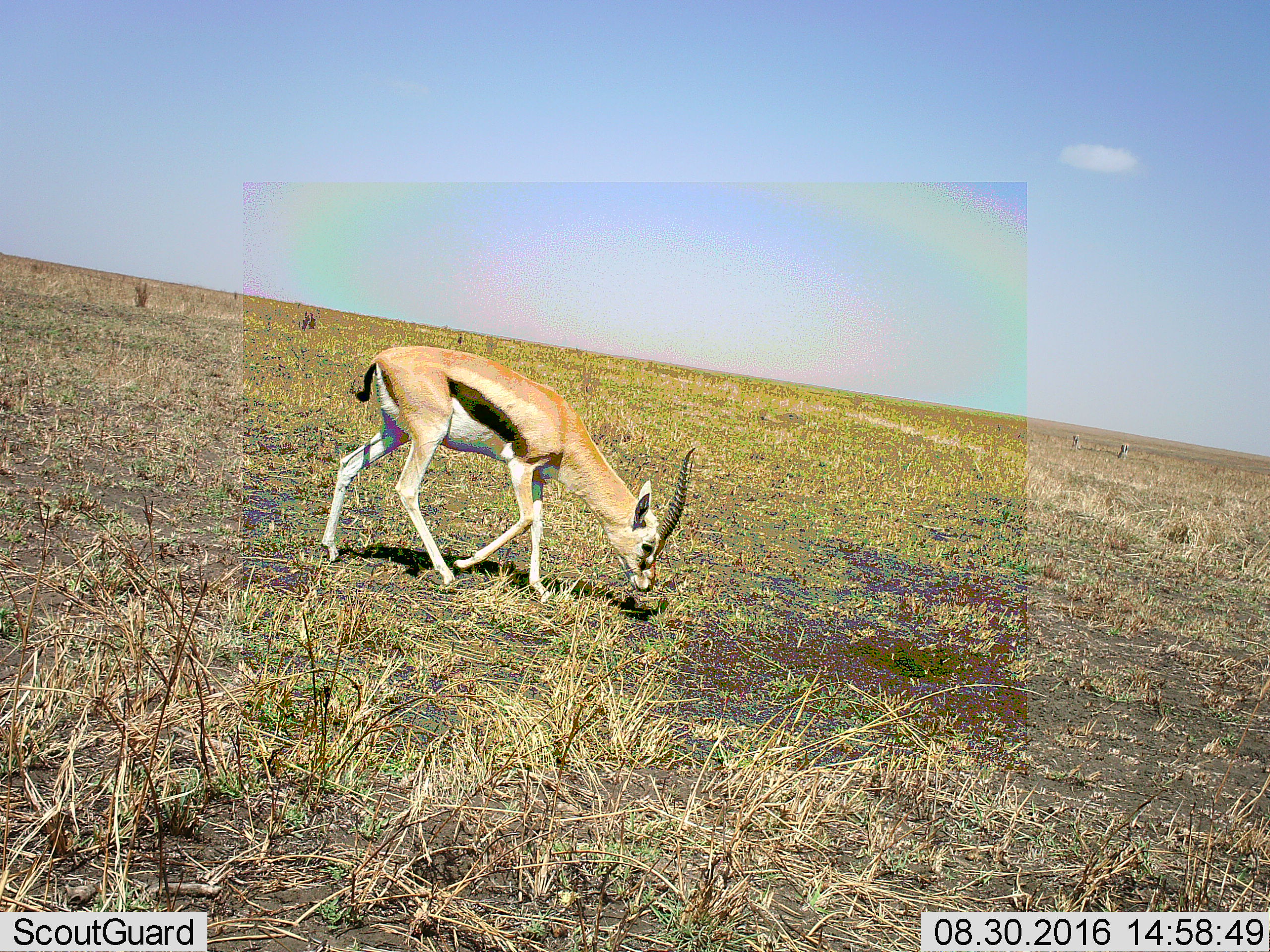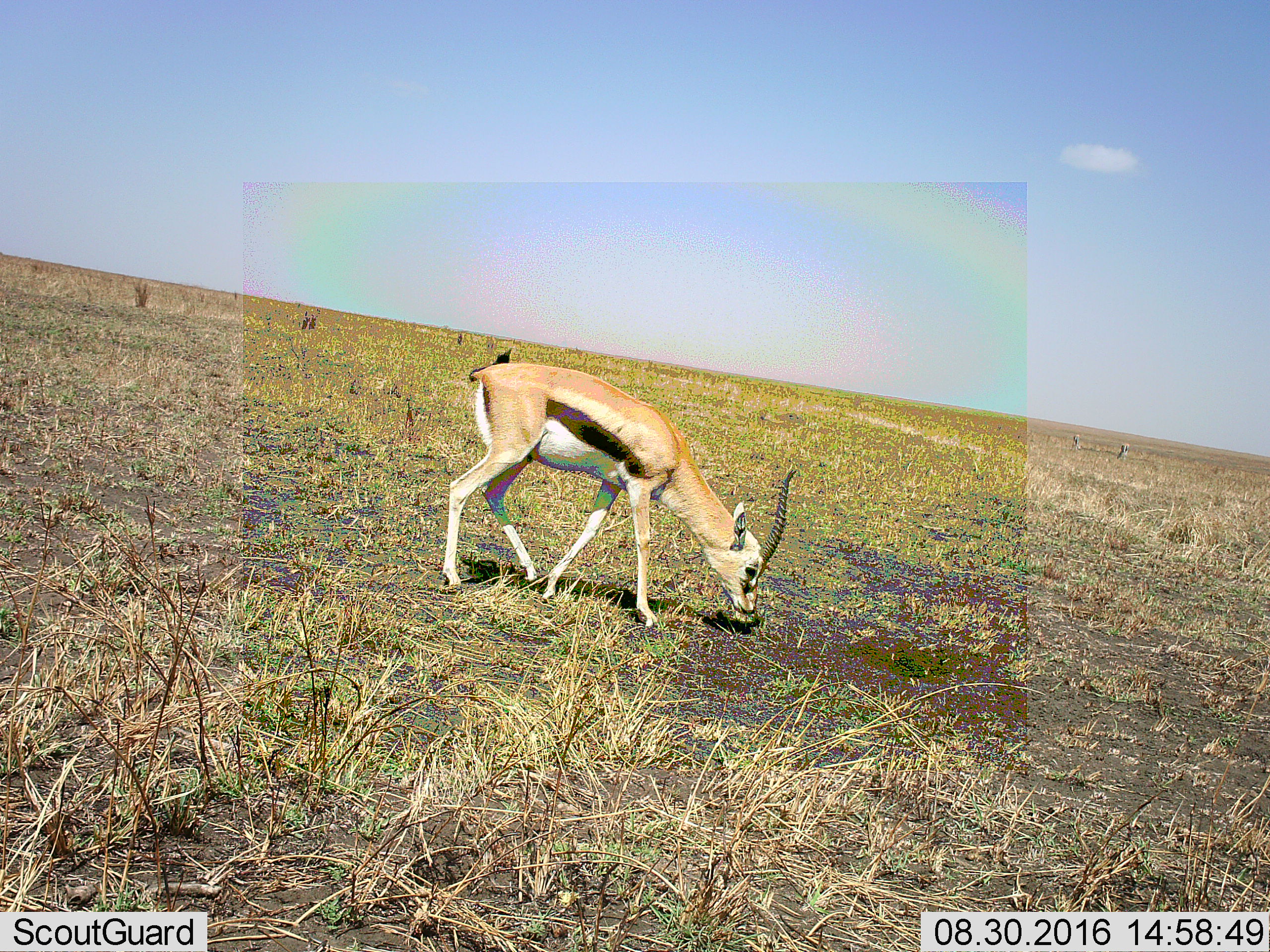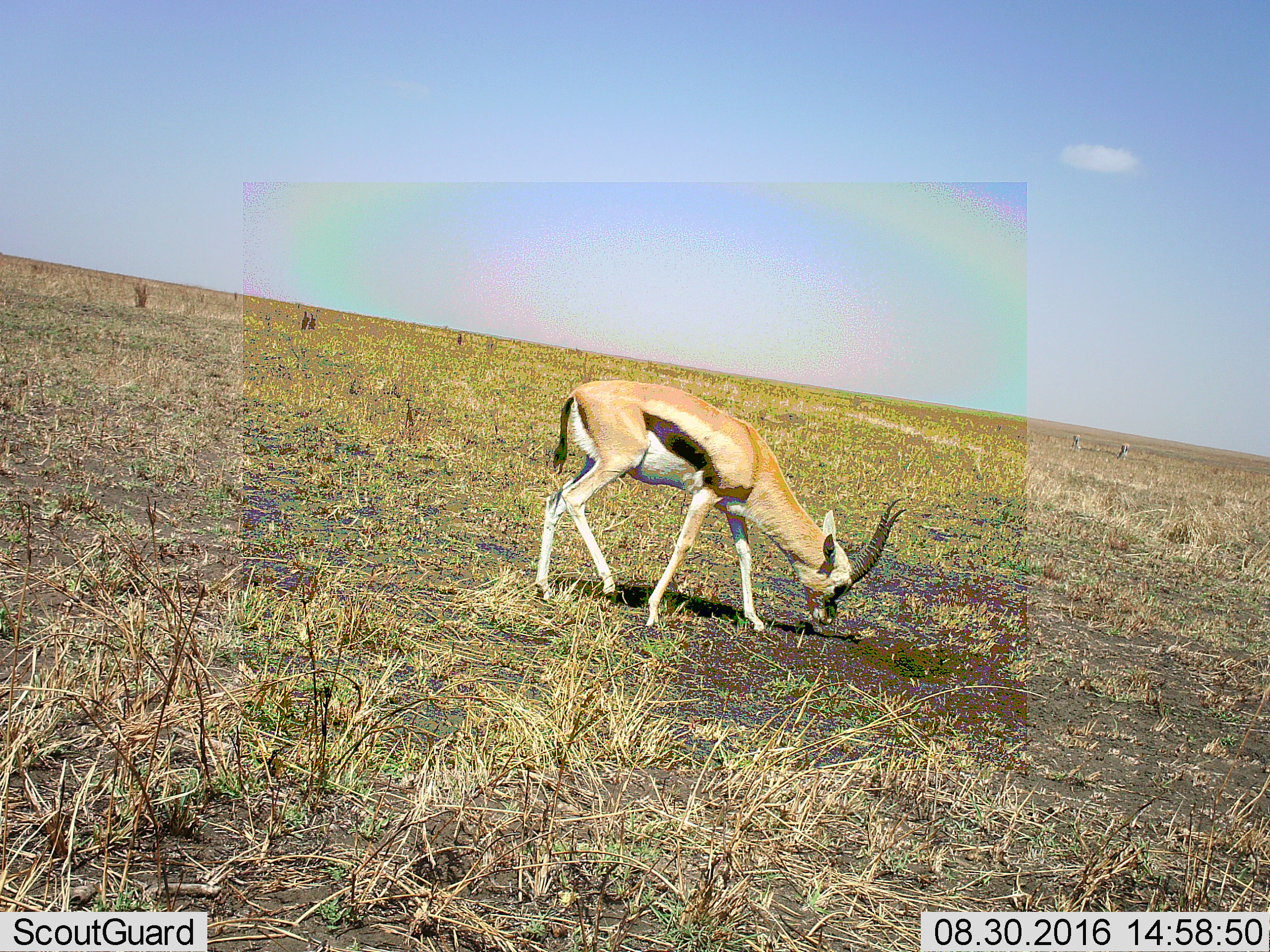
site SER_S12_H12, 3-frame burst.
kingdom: Animalia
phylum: Chordata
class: Mammalia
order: Artiodactyla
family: Bovidae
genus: Eudorcas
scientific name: Eudorcas thomsonii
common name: thomson's gazelle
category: gazellethomsons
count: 3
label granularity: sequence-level